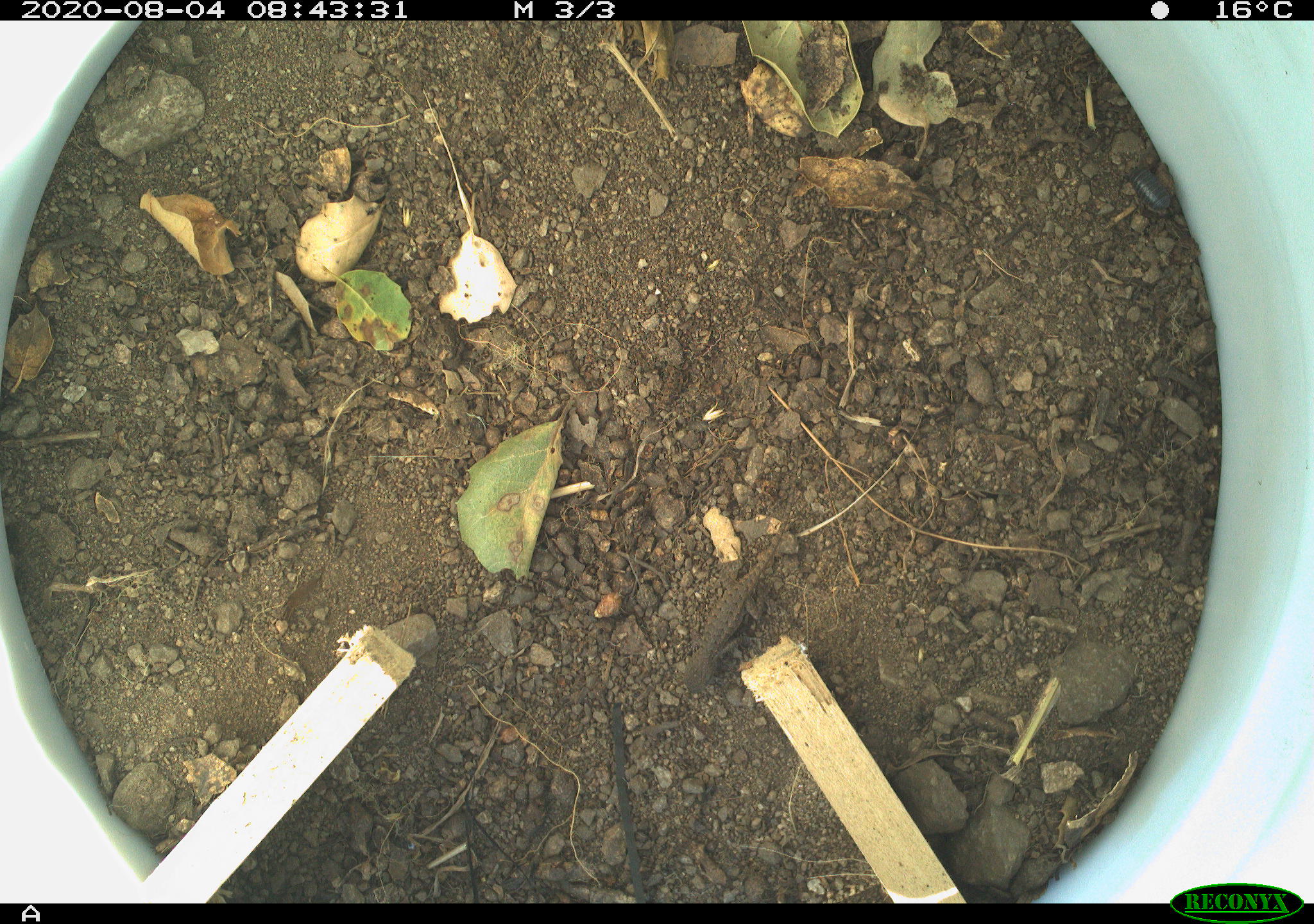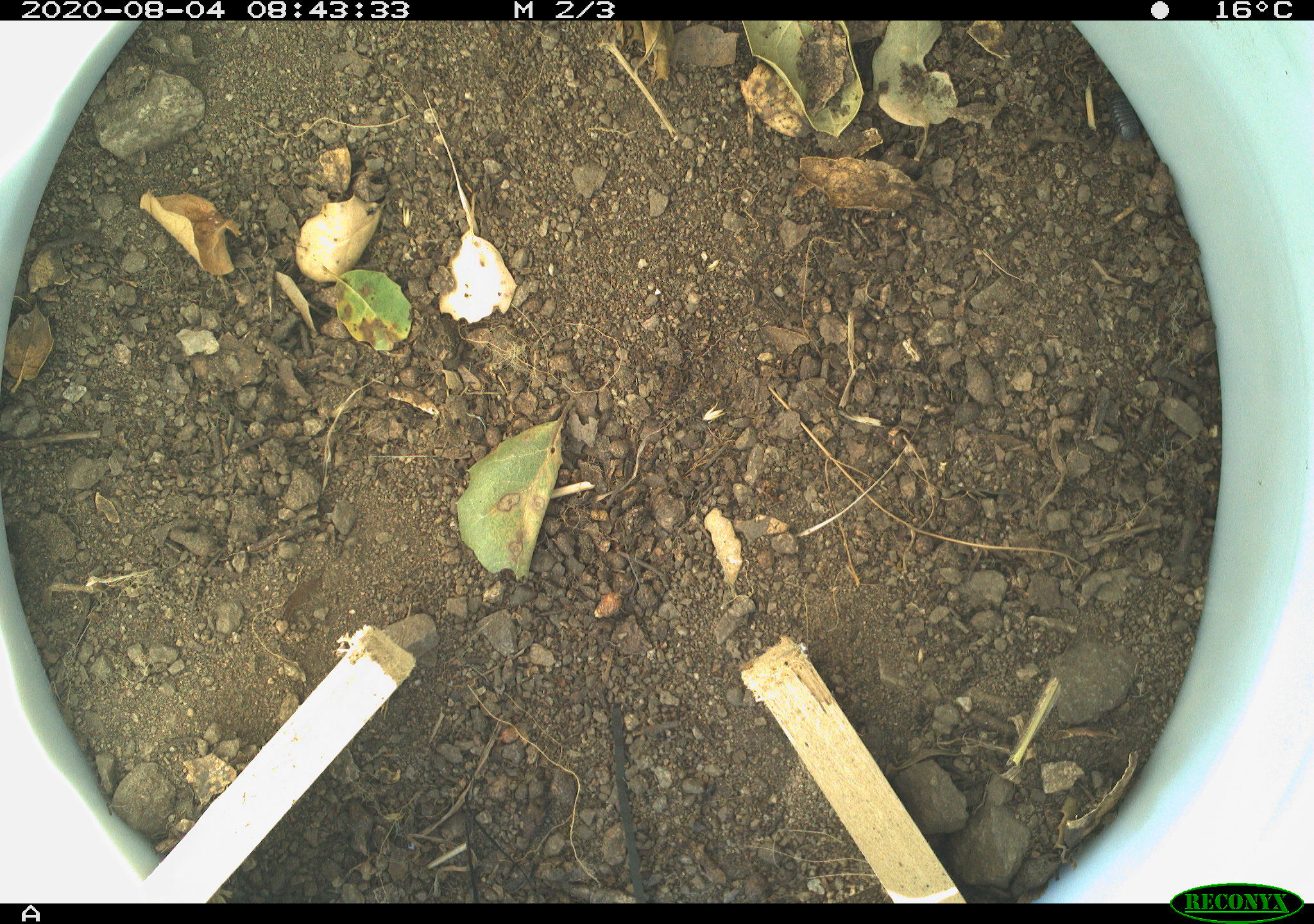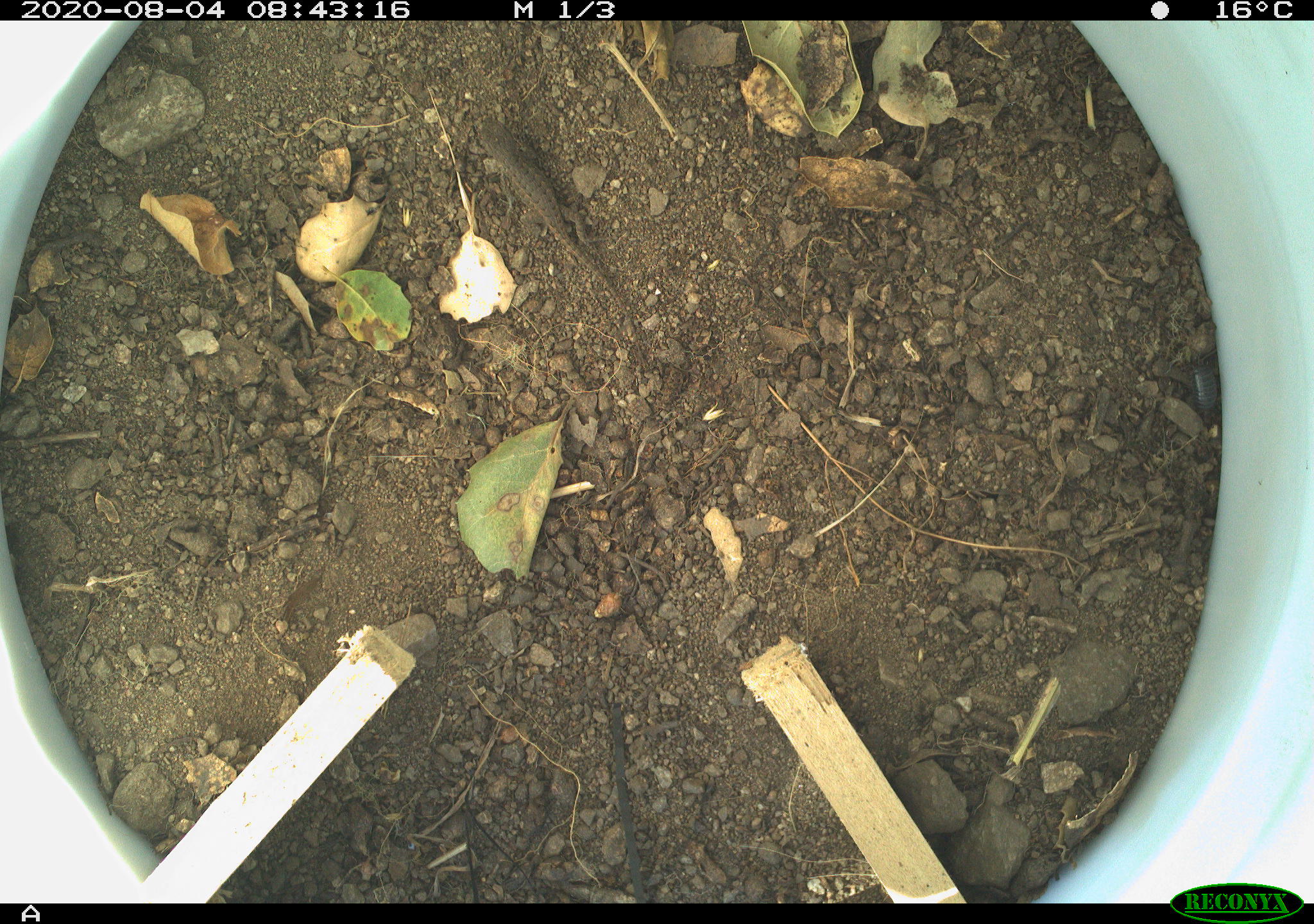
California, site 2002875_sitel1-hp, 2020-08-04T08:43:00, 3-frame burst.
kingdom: Animalia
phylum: Chordata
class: Reptilia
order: Squamata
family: Phrynosomatidae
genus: Sceloporus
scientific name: Sceloporus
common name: spiny lizards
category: sceloporus species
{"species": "sceloporus species (spiny lizards) (Sceloporus)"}